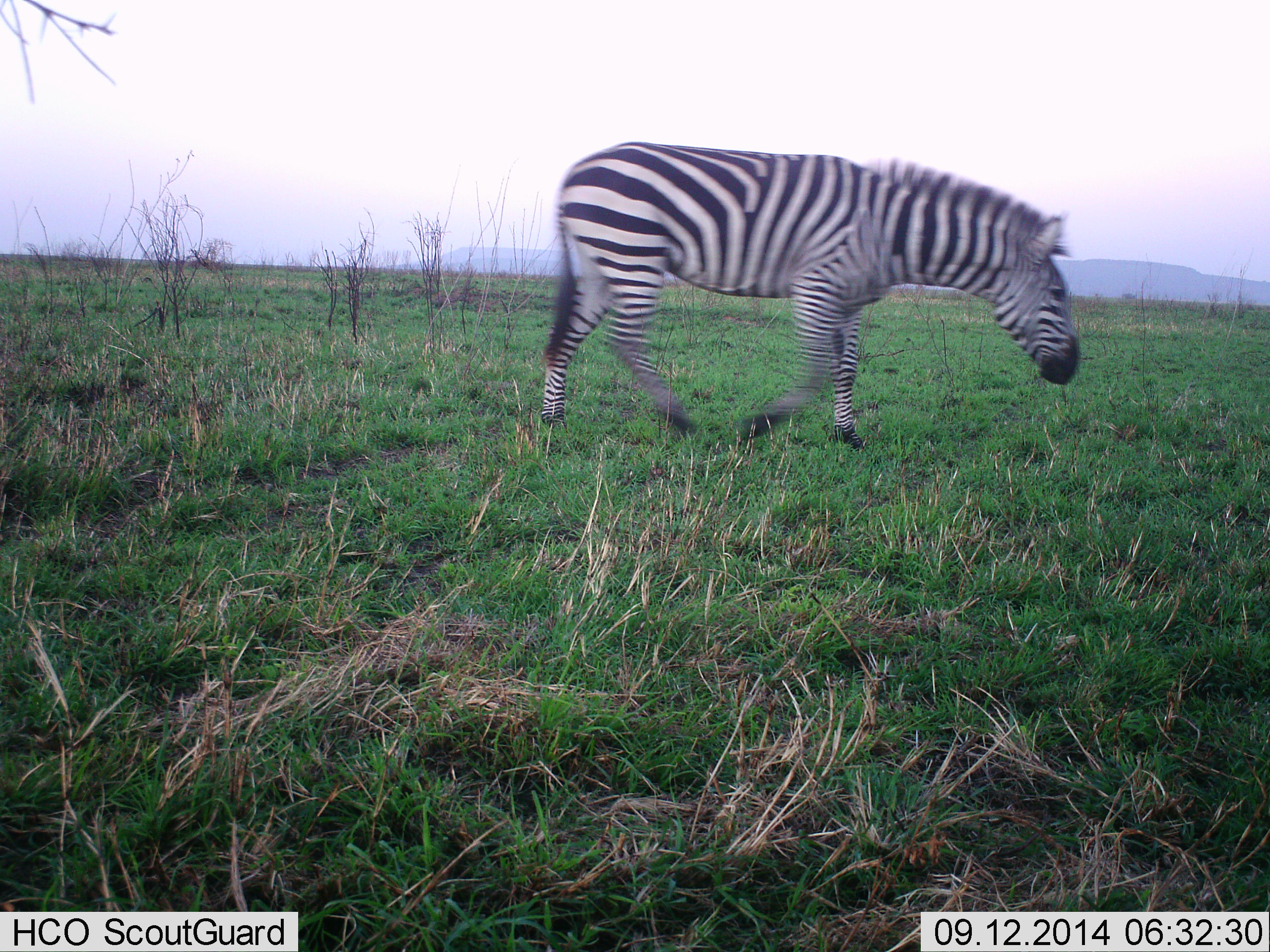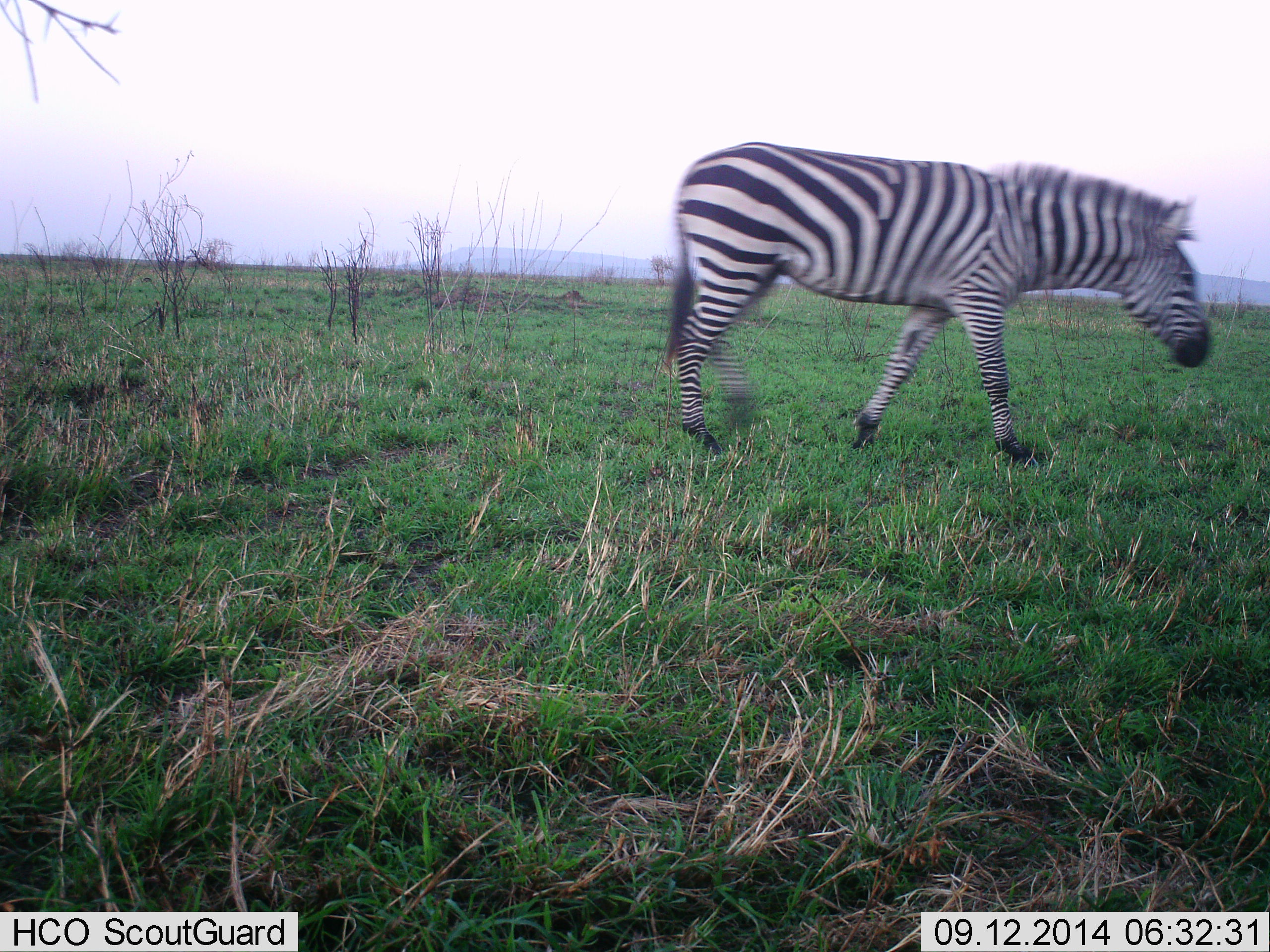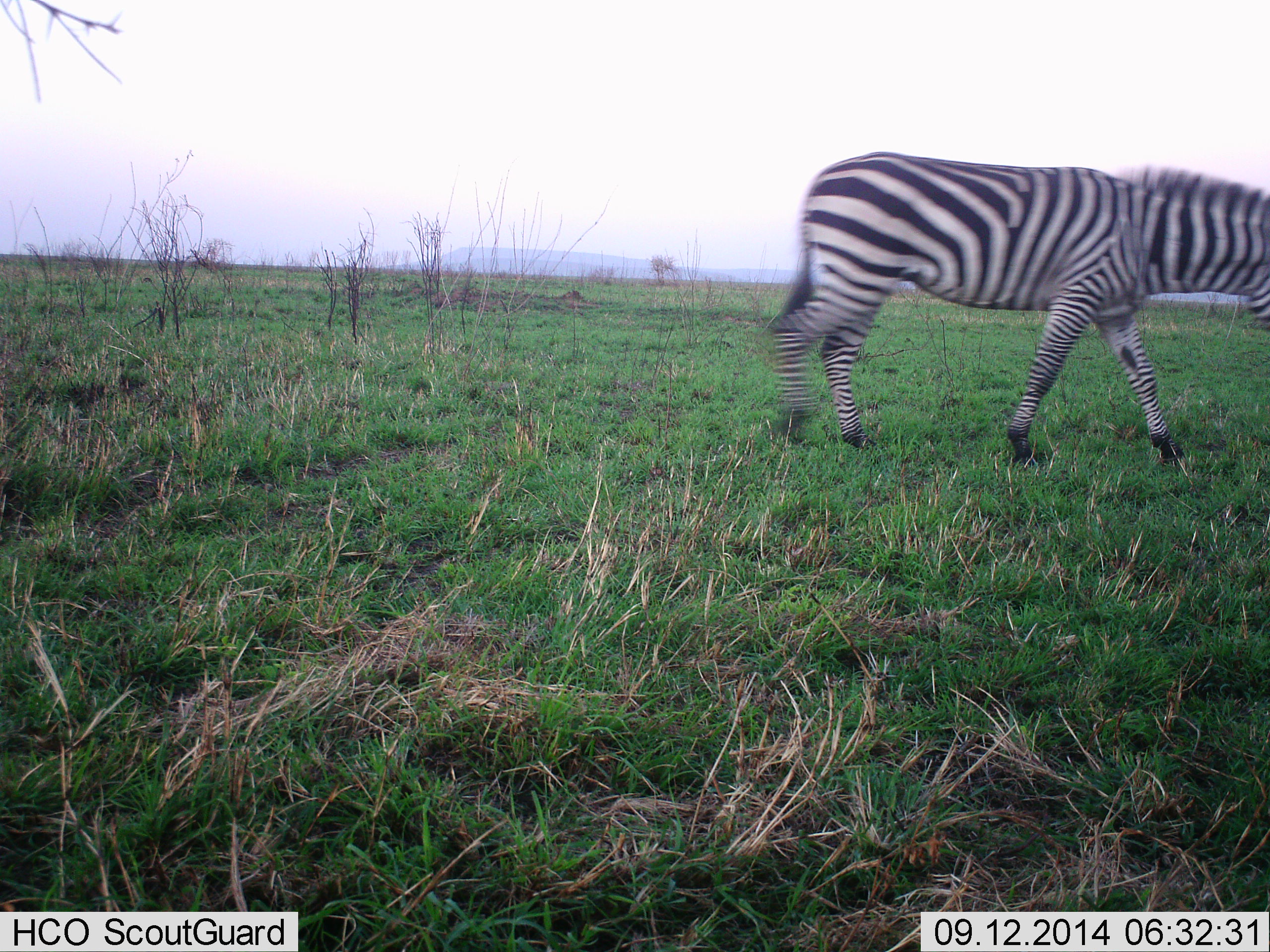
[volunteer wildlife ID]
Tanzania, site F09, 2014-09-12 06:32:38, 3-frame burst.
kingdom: Animalia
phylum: Chordata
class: Mammalia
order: Perissodactyla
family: Equidae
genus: Equus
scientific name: Equus quagga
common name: plains zebra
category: zebra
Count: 1.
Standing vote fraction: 0%.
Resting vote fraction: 0%.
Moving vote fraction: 100%.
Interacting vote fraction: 0%.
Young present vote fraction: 0%.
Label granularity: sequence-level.